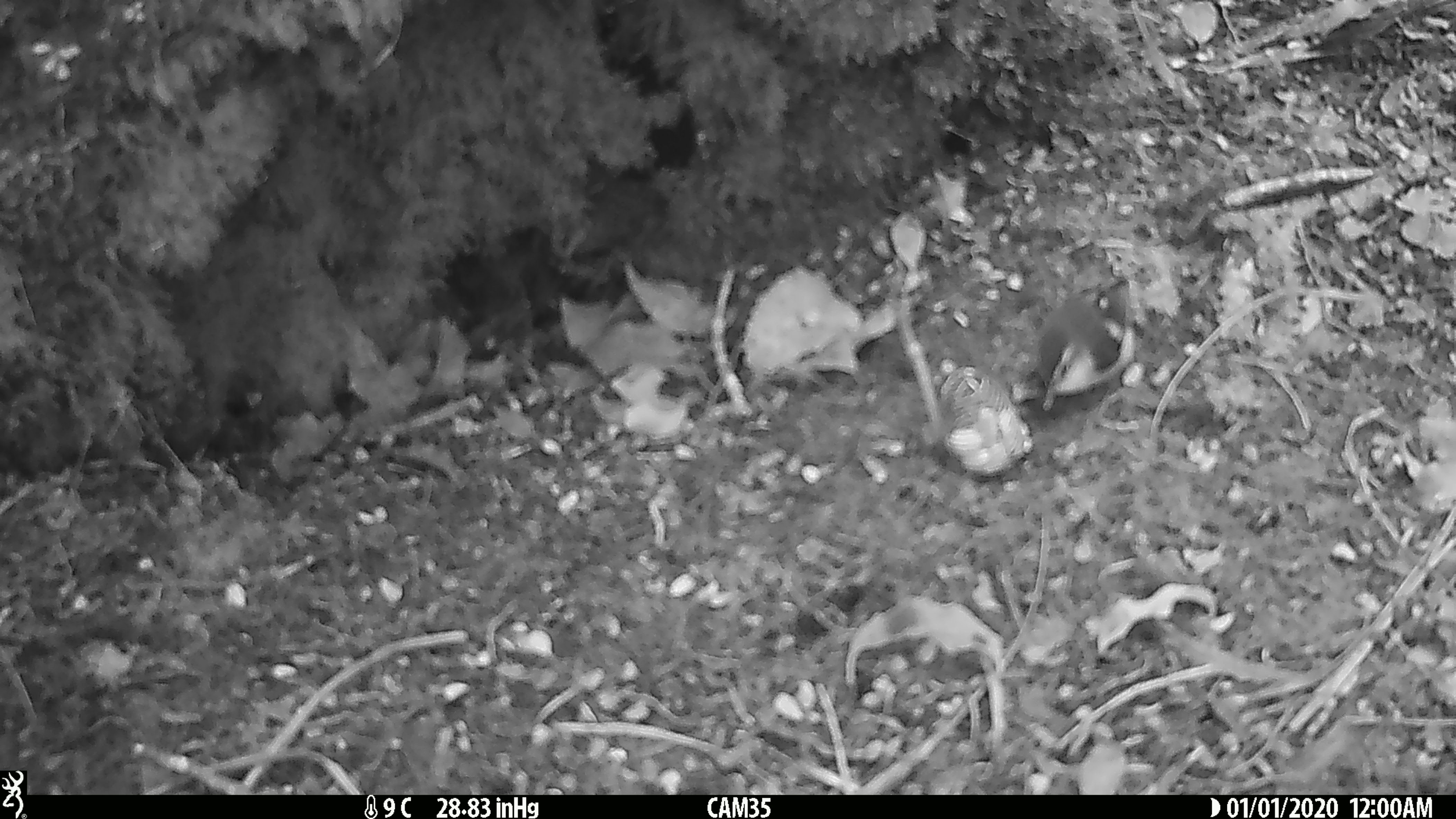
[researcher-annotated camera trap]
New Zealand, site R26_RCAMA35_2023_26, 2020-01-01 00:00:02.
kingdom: Animalia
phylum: Chordata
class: Aves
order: Passeriformes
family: Acanthisittidae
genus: Acanthisitta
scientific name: Acanthisitta chloris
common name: rifleman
Rifleman (Acanthisitta chloris).